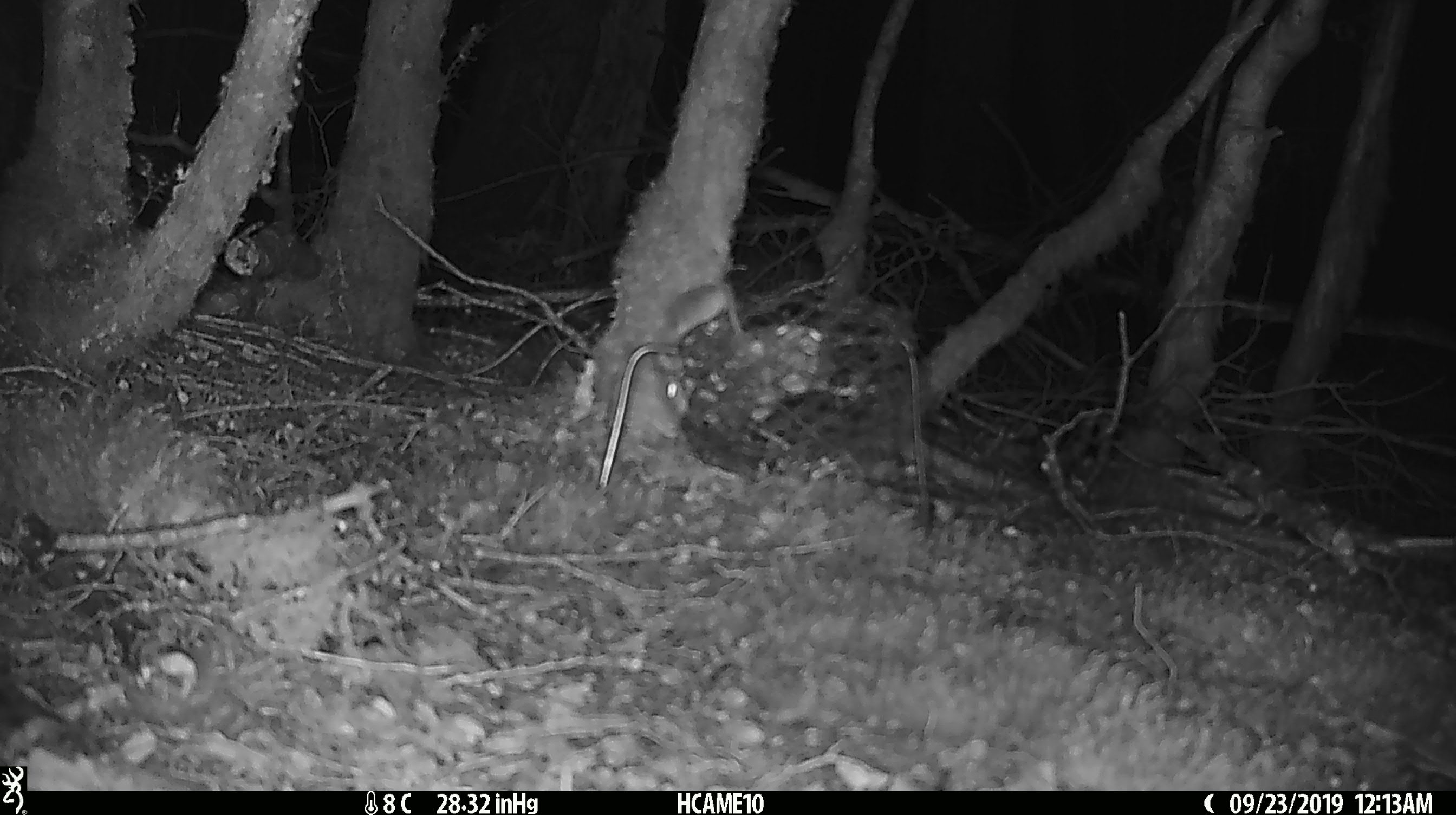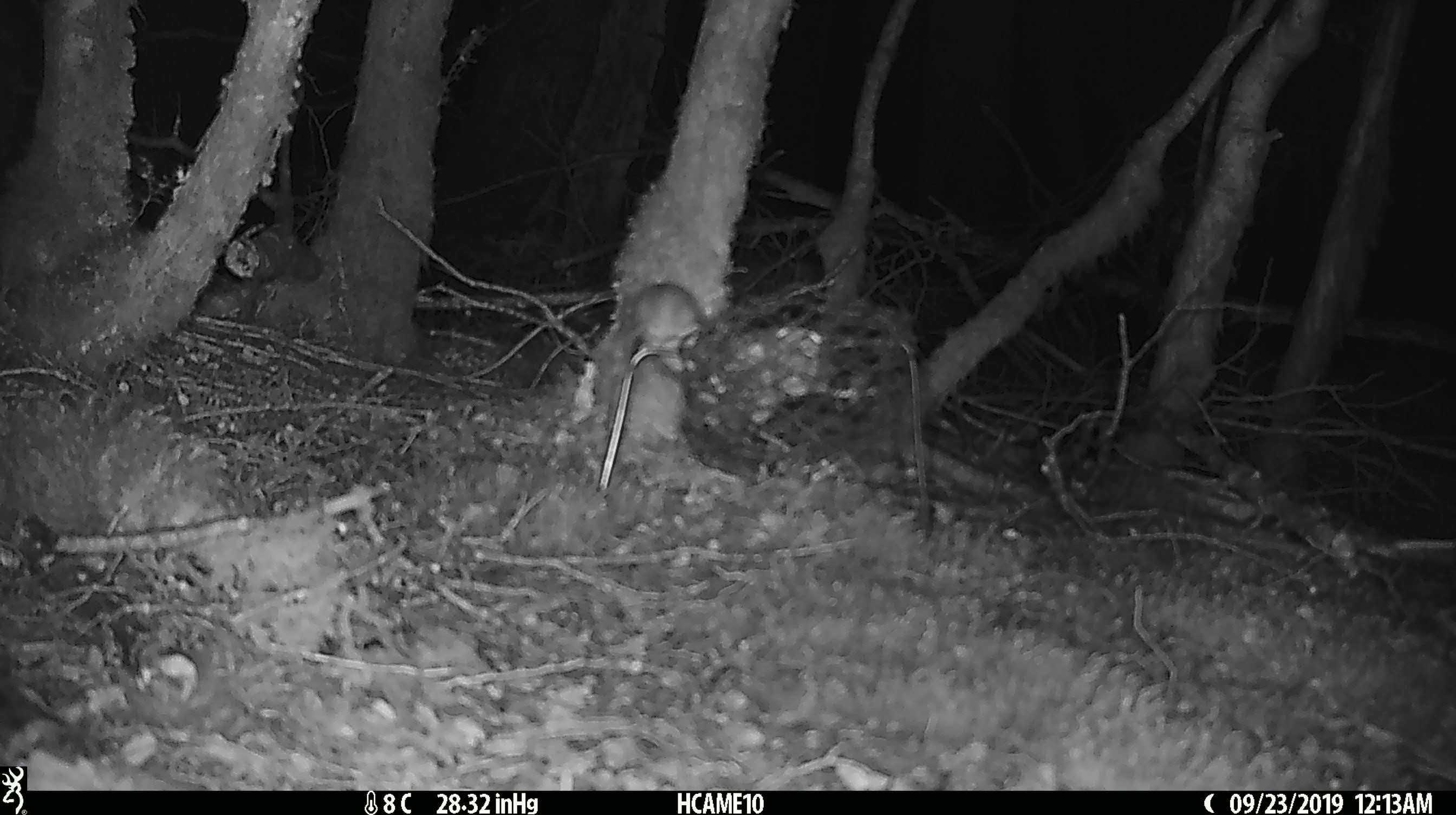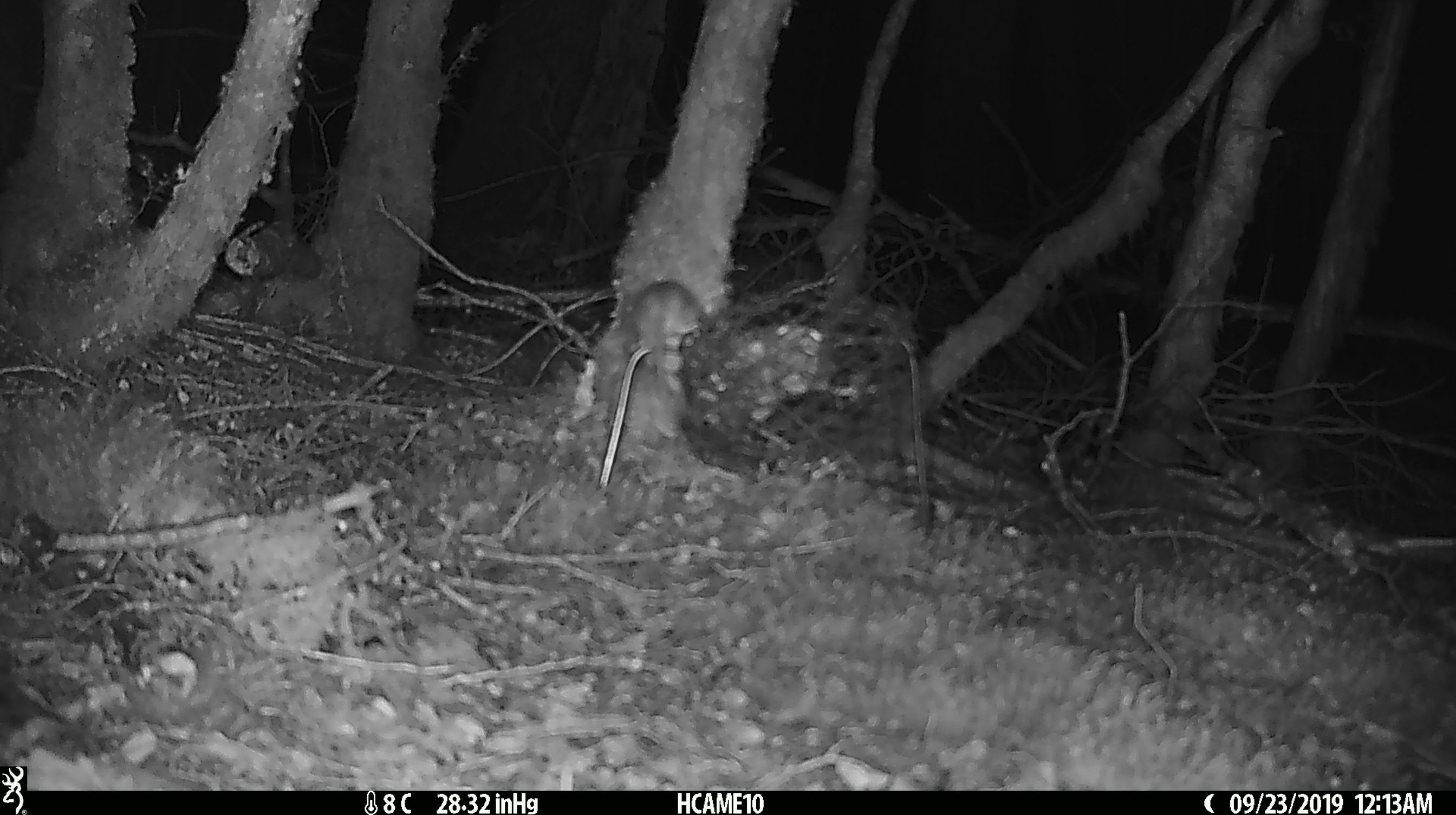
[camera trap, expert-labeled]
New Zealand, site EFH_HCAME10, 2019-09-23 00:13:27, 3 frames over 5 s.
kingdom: Animalia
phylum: Chordata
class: Mammalia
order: Rodentia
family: Muridae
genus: Mus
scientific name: Mus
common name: mouse